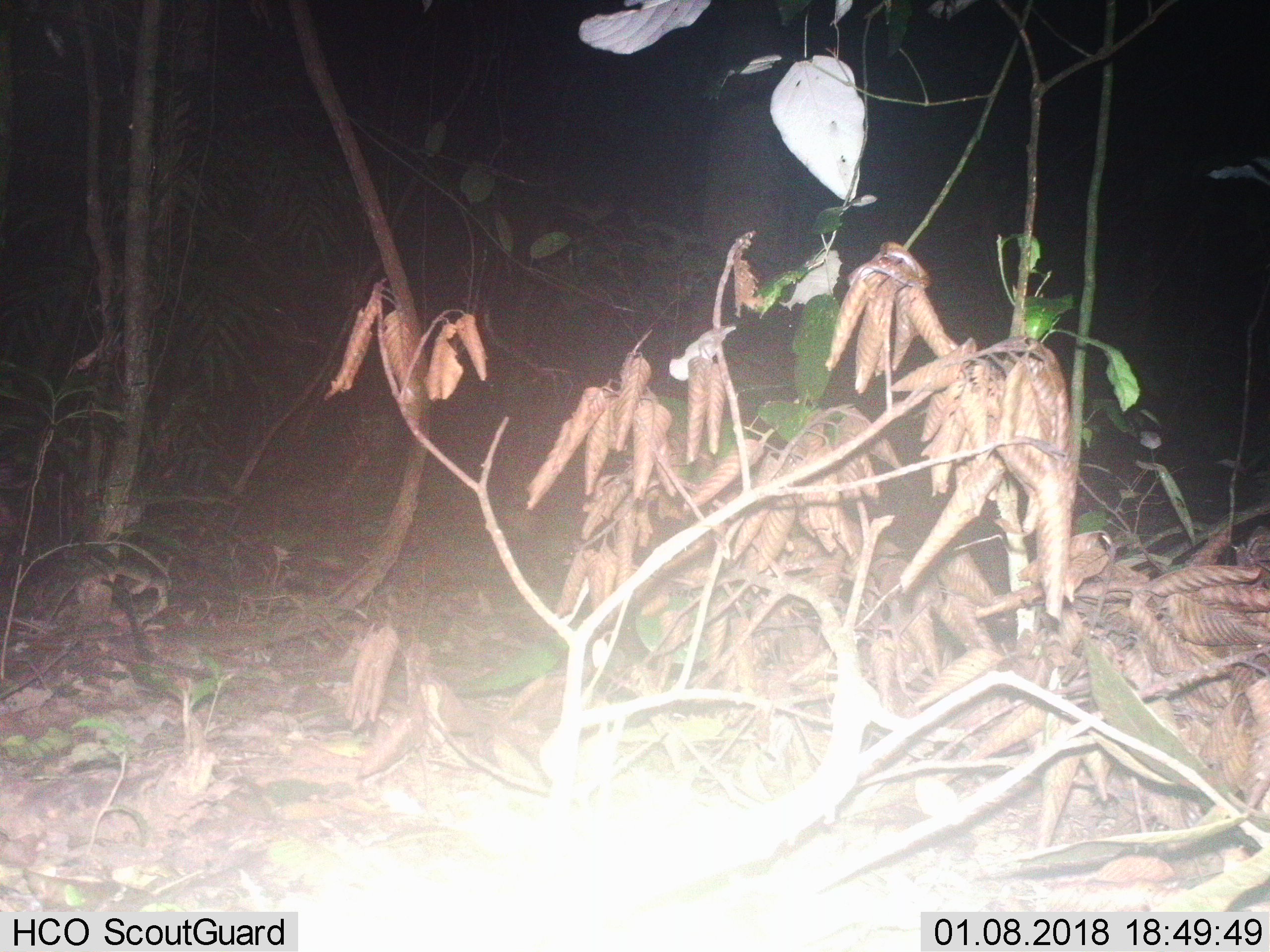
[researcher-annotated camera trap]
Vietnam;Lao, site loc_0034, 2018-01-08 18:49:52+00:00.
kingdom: Animalia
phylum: Chordata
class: Mammalia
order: Artiodactyla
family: Cervidae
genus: Muntiacus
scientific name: Muntiacus vuquangensis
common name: large-antlered muntjac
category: large antlered muntjac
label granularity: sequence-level